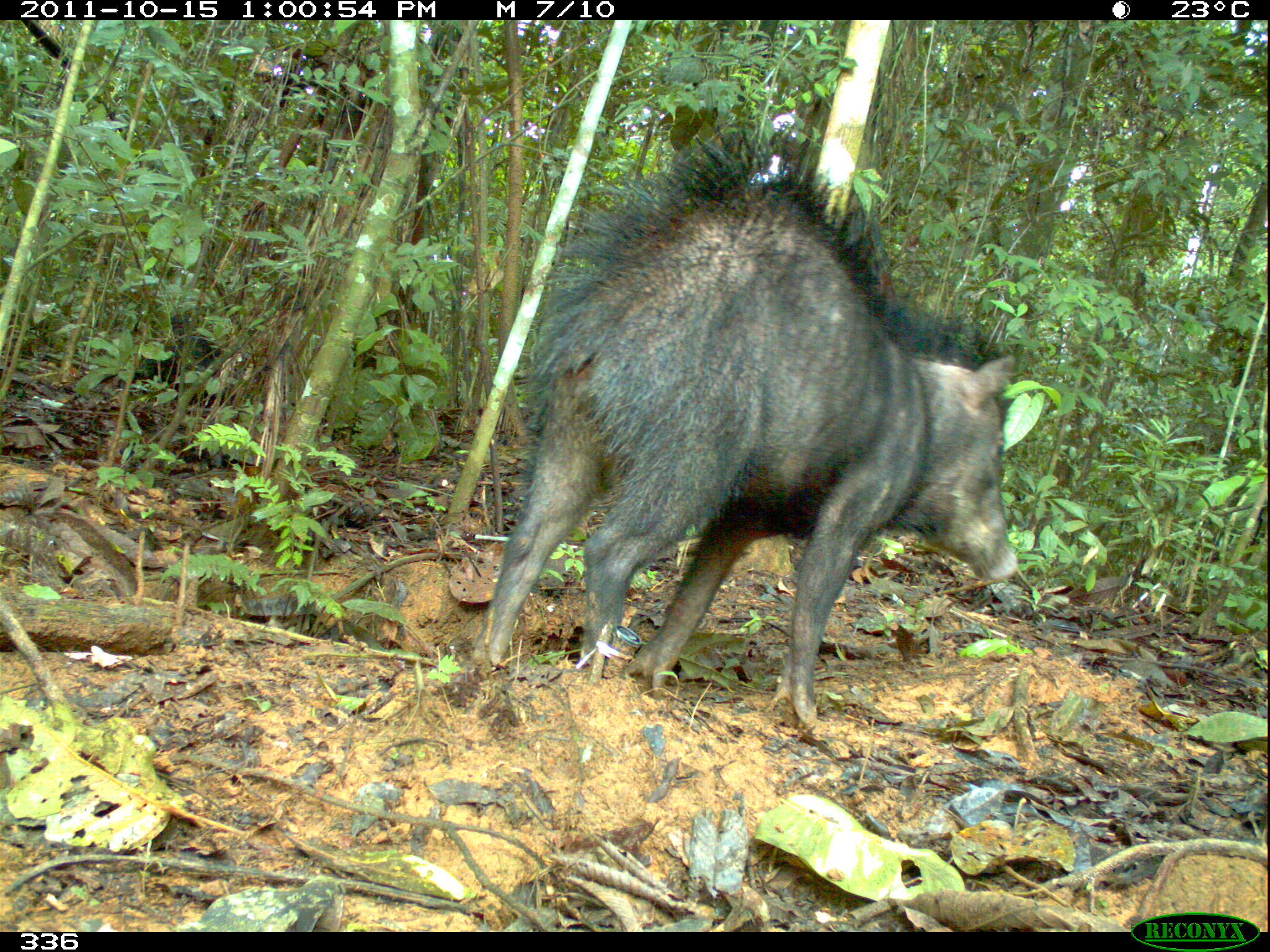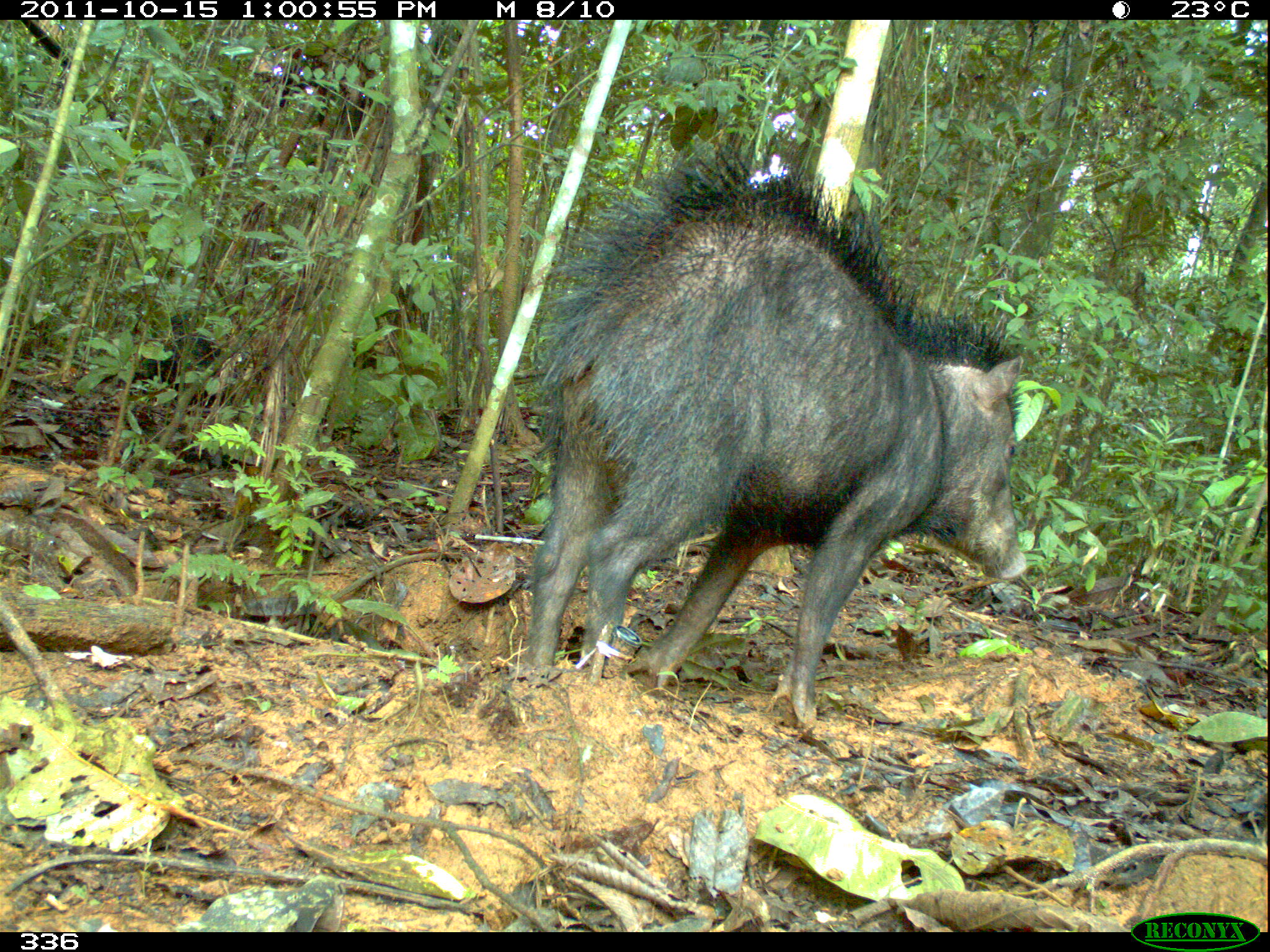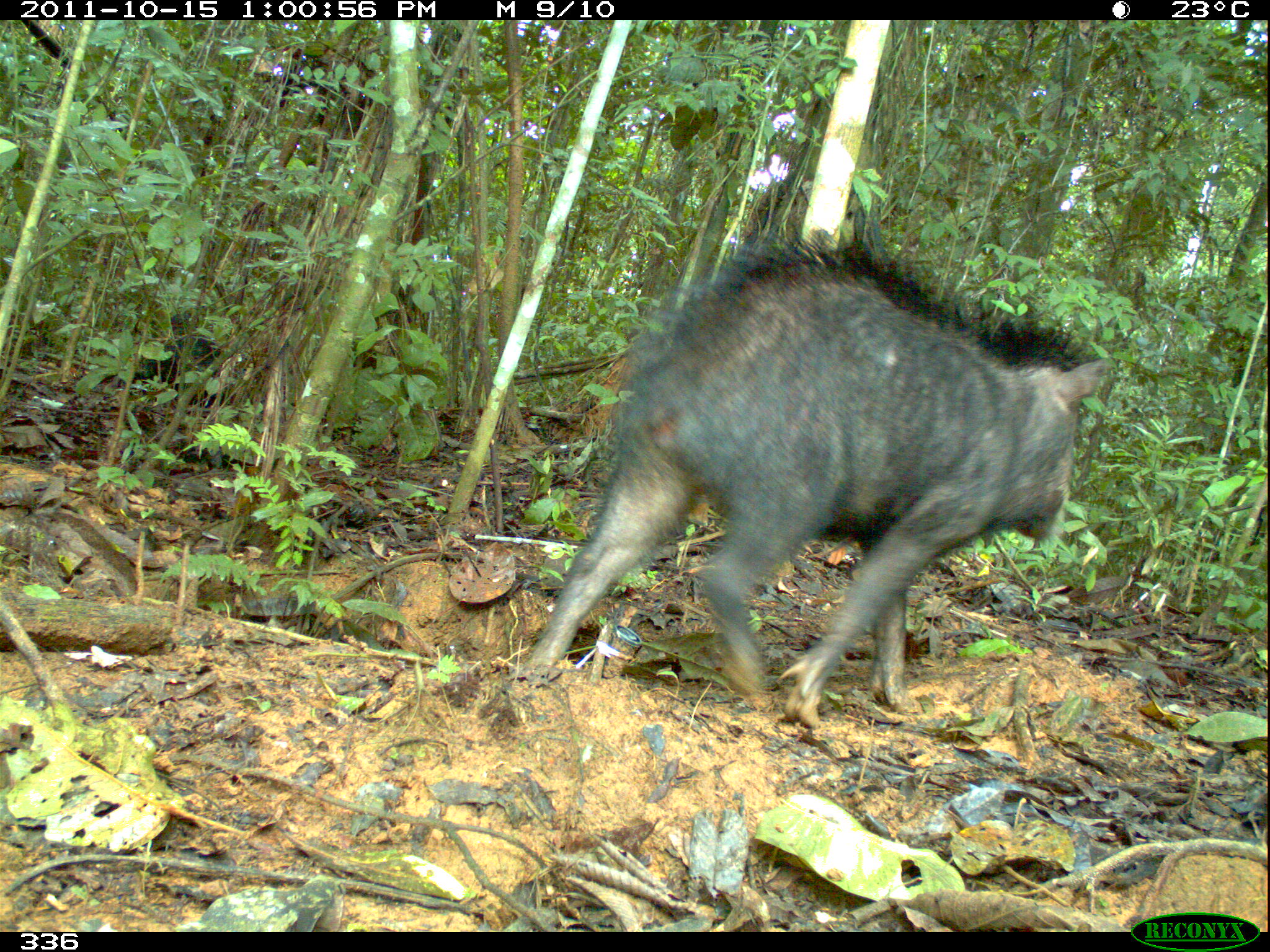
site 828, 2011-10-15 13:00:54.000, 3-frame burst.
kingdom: Animalia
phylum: Chordata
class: Mammalia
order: Artiodactyla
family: Tayassuidae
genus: Tayassu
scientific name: Tayassu pecari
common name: white-lipped peccary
Tayassu pecari (white-lipped peccary).